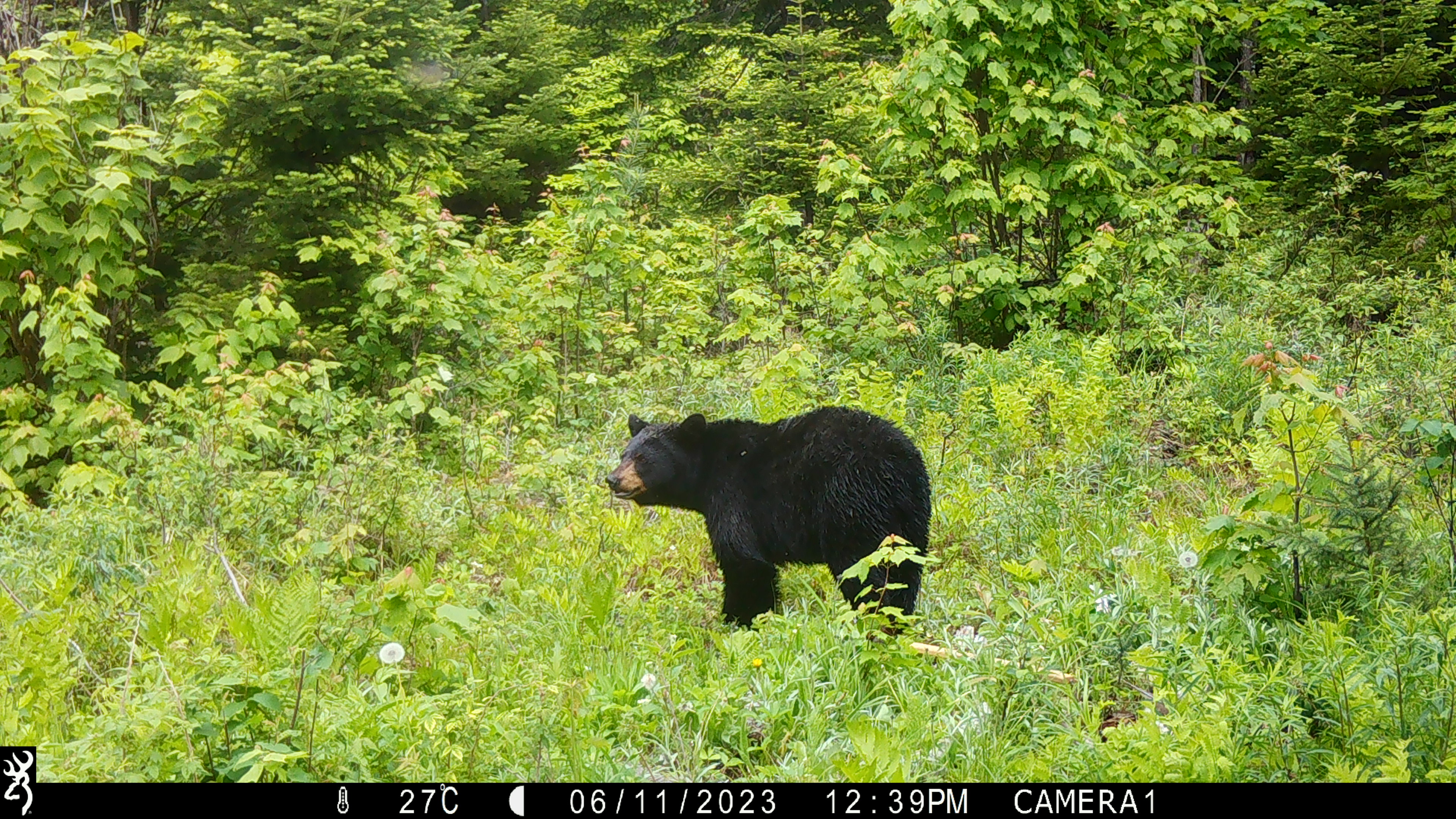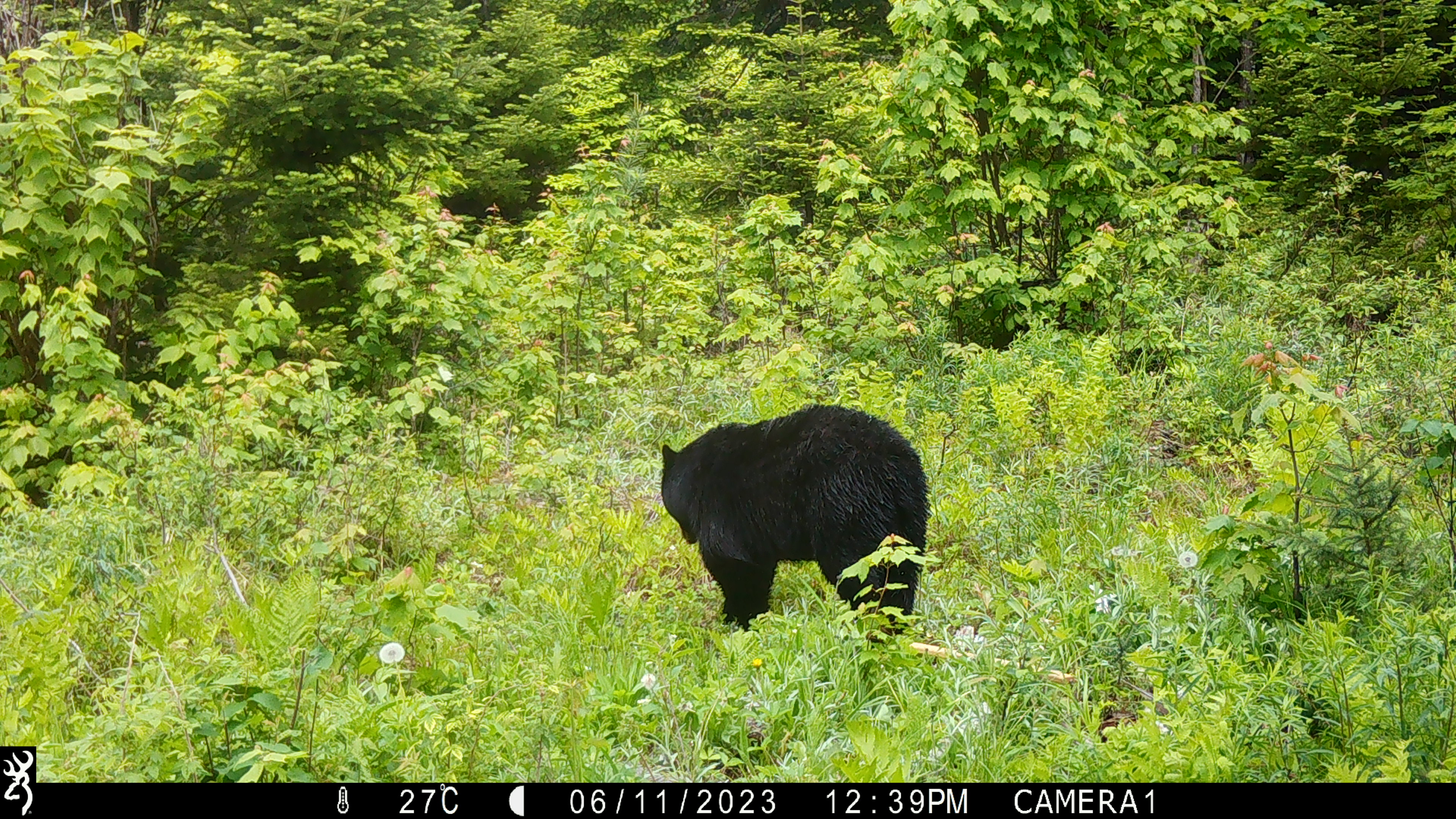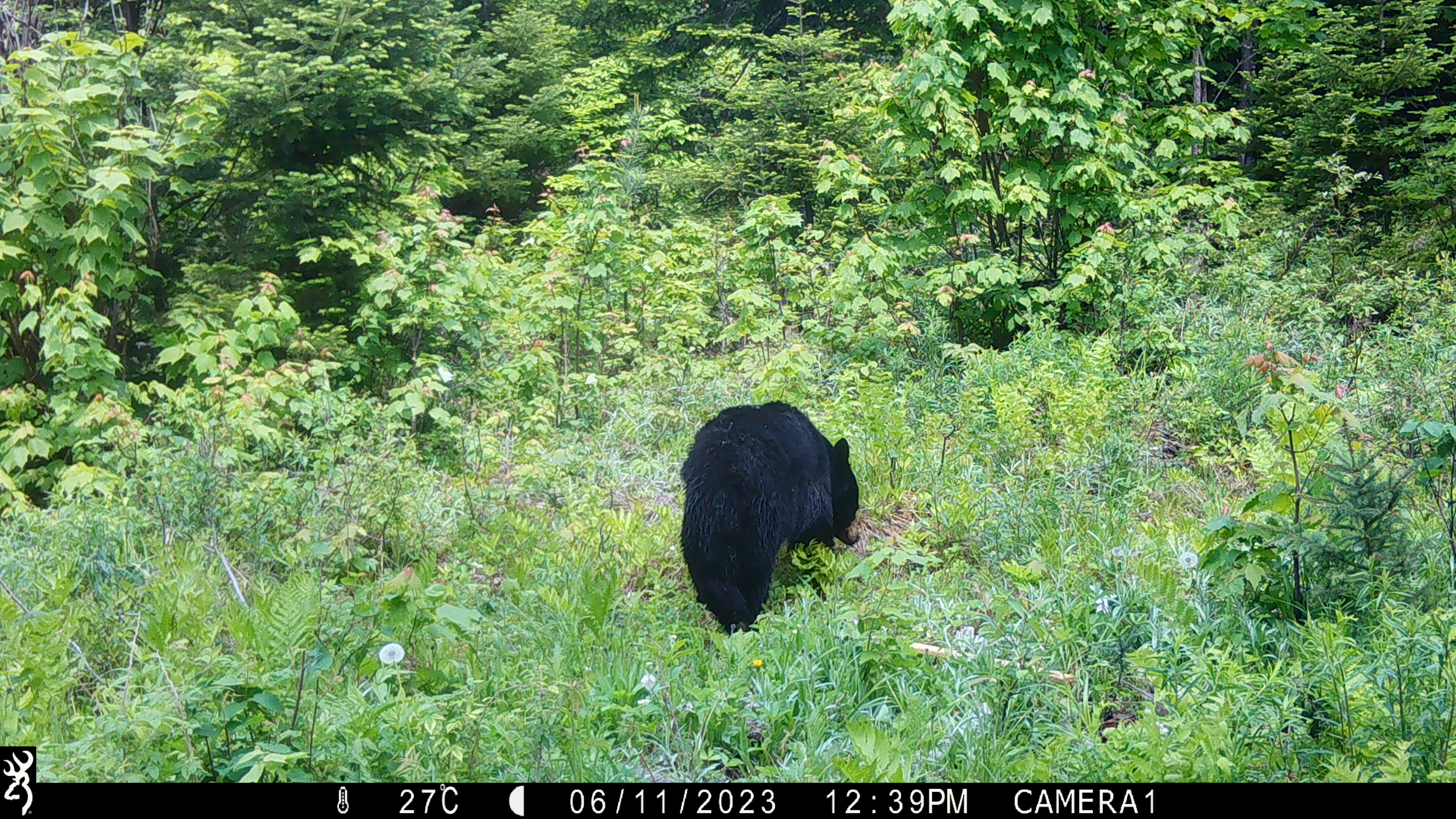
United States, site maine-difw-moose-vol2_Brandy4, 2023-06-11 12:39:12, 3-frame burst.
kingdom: Animalia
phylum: Chordata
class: Mammalia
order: Carnivora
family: Ursidae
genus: Ursus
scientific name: Ursus americanus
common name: black bear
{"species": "black bear (Ursus americanus)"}